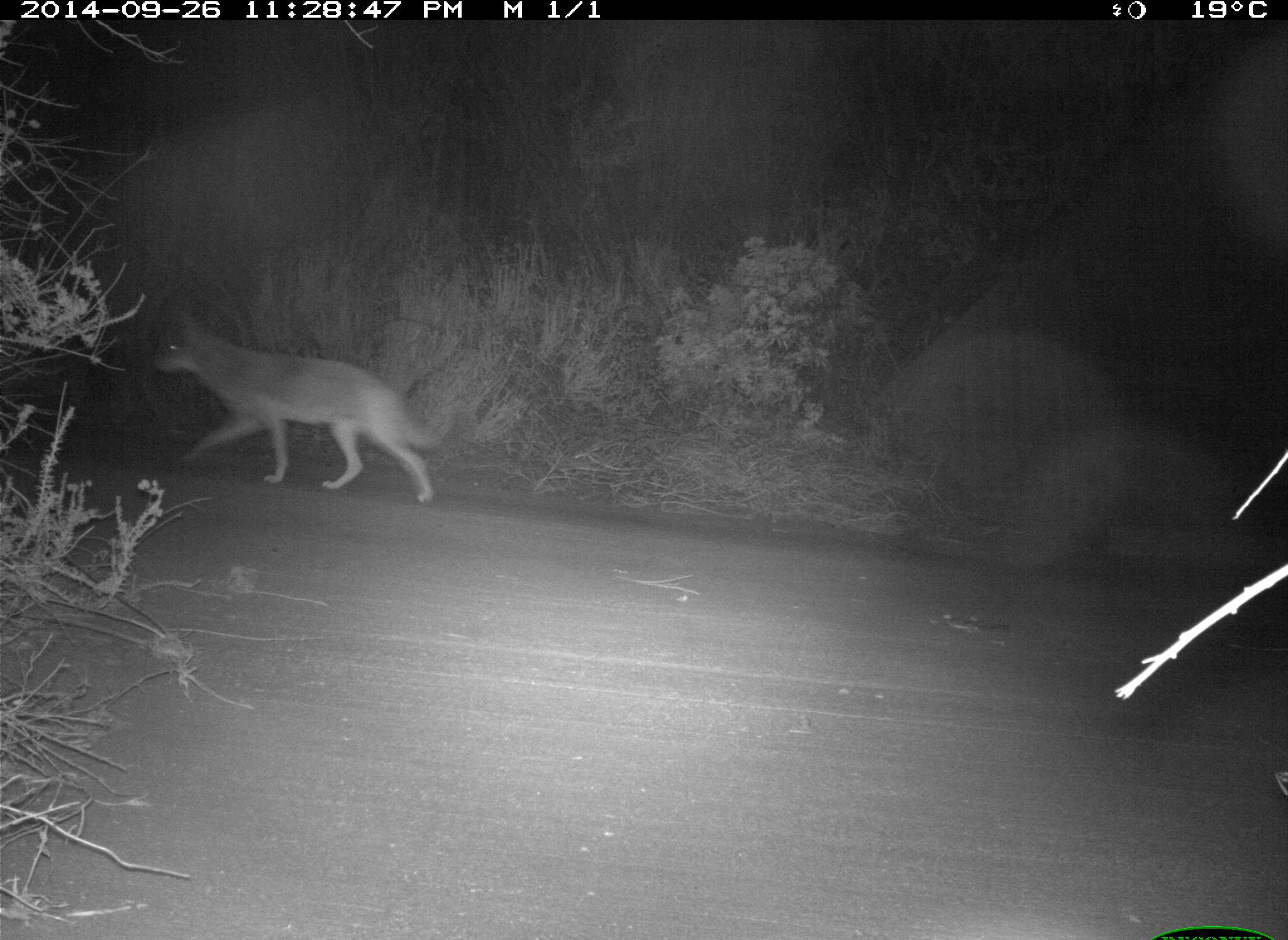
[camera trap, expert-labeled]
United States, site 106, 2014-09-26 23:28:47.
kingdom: Animalia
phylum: Chordata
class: Mammalia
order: Carnivora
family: Canidae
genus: Canis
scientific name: Canis latrans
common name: coyote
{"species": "coyote (Canis latrans)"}